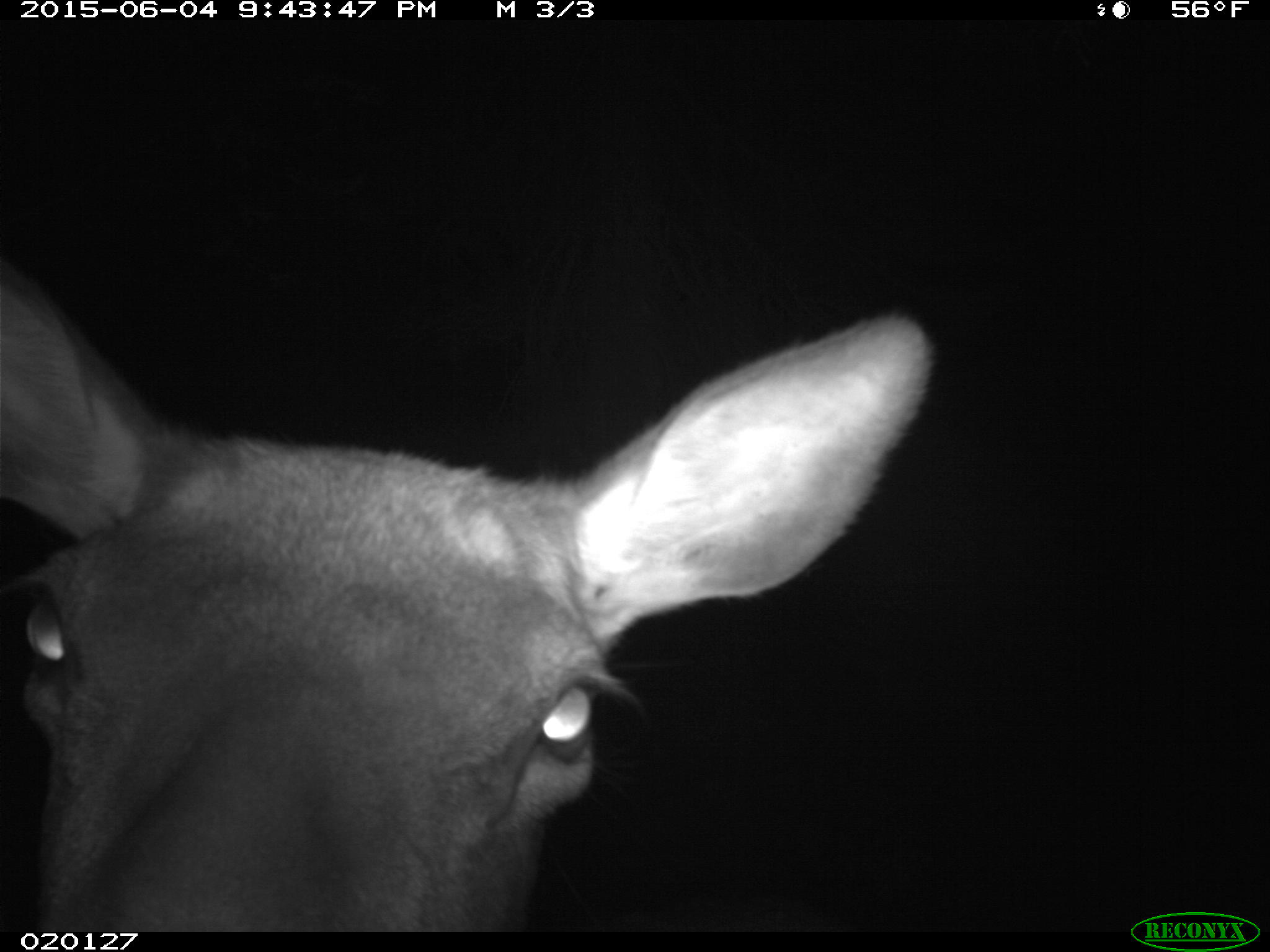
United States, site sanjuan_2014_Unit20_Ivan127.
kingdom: Animalia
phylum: Chordata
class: Mammalia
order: Artiodactyla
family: Cervidae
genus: Cervus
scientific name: Cervus elaphus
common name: red deer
Cervus elaphus (red deer).